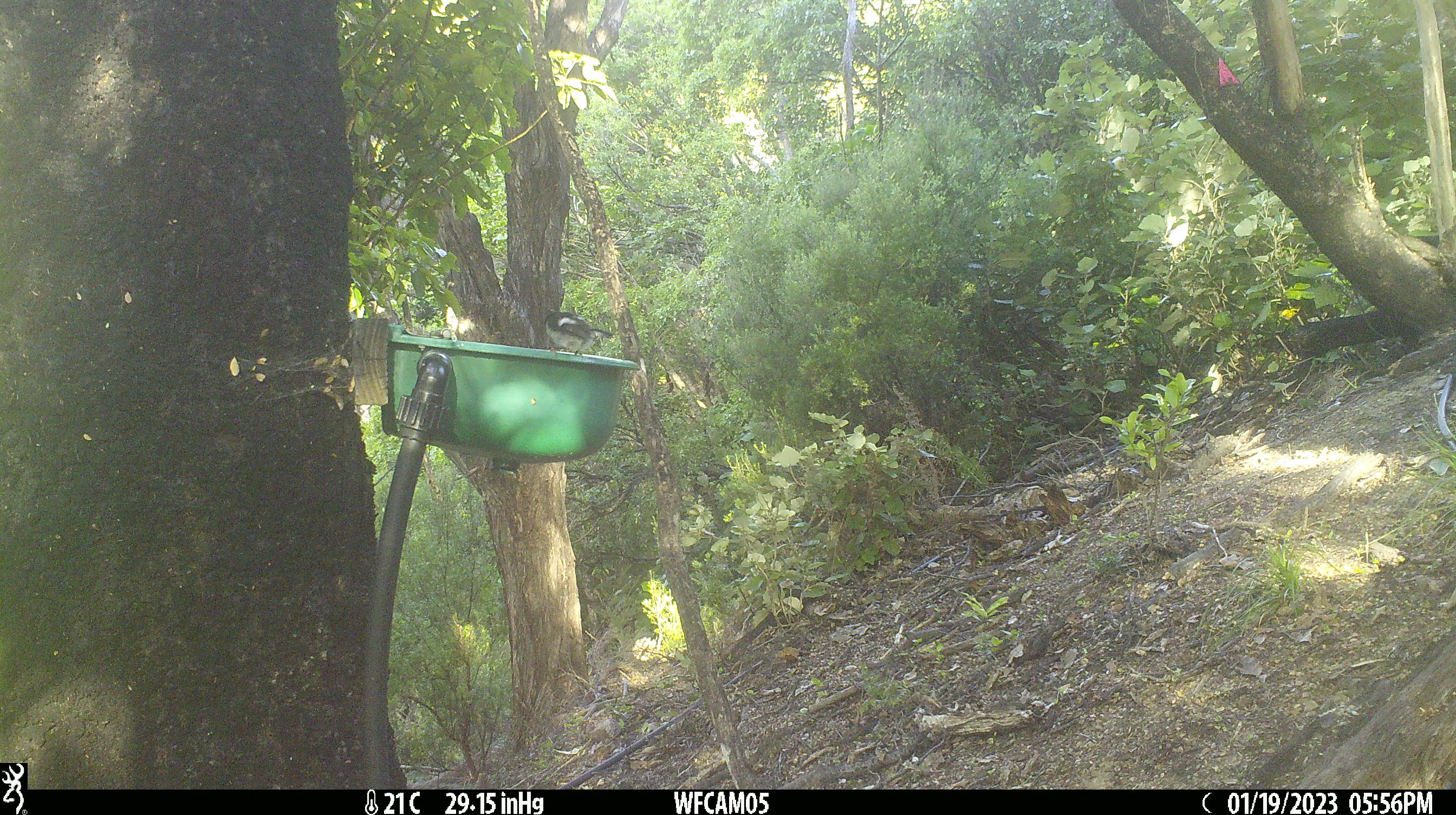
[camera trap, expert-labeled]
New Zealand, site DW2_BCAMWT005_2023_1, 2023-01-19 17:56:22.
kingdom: Animalia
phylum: Chordata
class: Aves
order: Passeriformes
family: Petroicidae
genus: Petroica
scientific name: Petroica macrocephala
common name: tomtit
Tomtit (Petroica macrocephala).